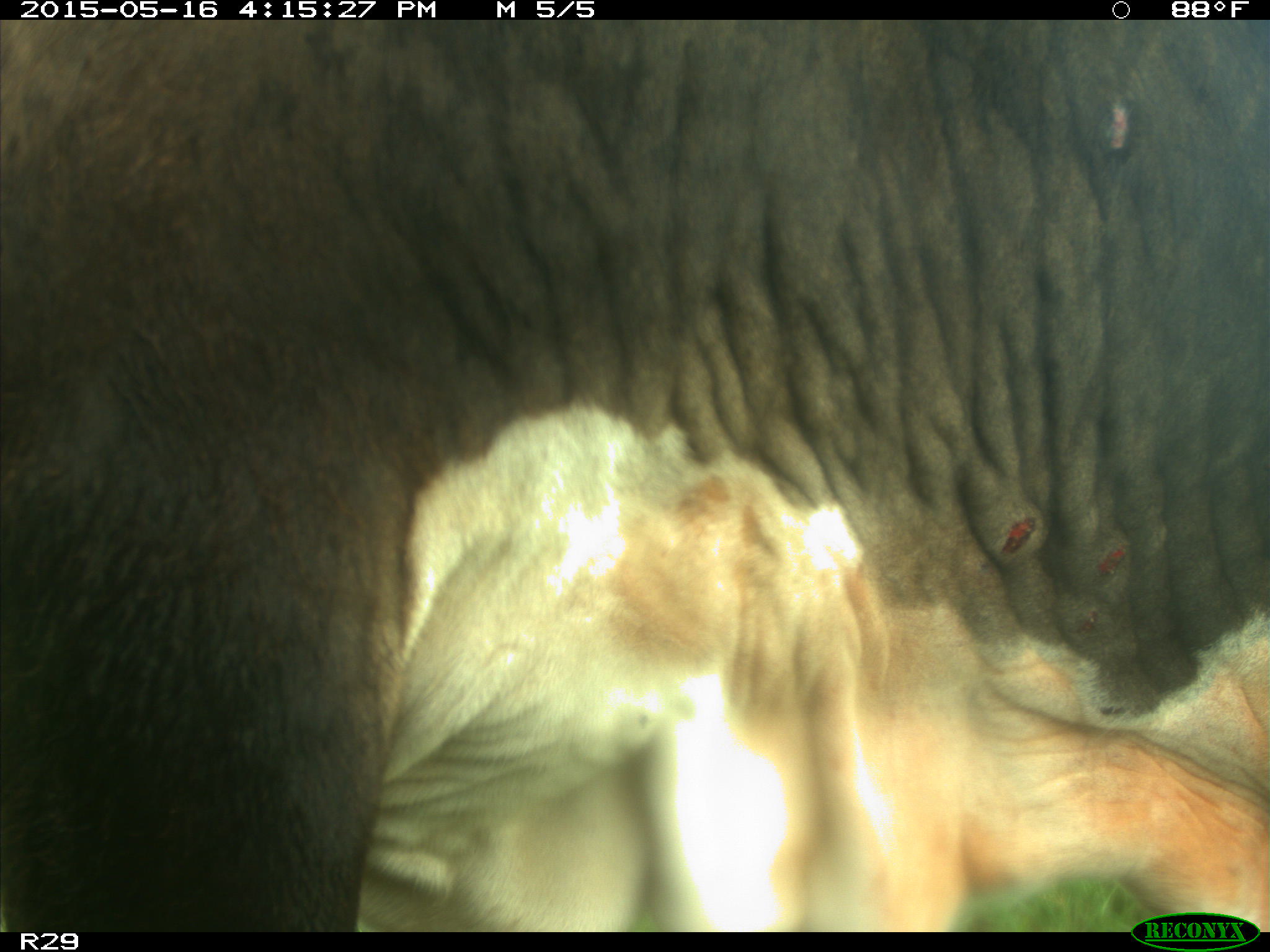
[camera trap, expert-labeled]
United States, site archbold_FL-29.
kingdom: Animalia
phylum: Chordata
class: Mammalia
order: Artiodactyla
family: Bovidae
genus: Bos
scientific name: Bos taurus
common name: domestic cow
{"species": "Bos taurus (domestic cow)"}